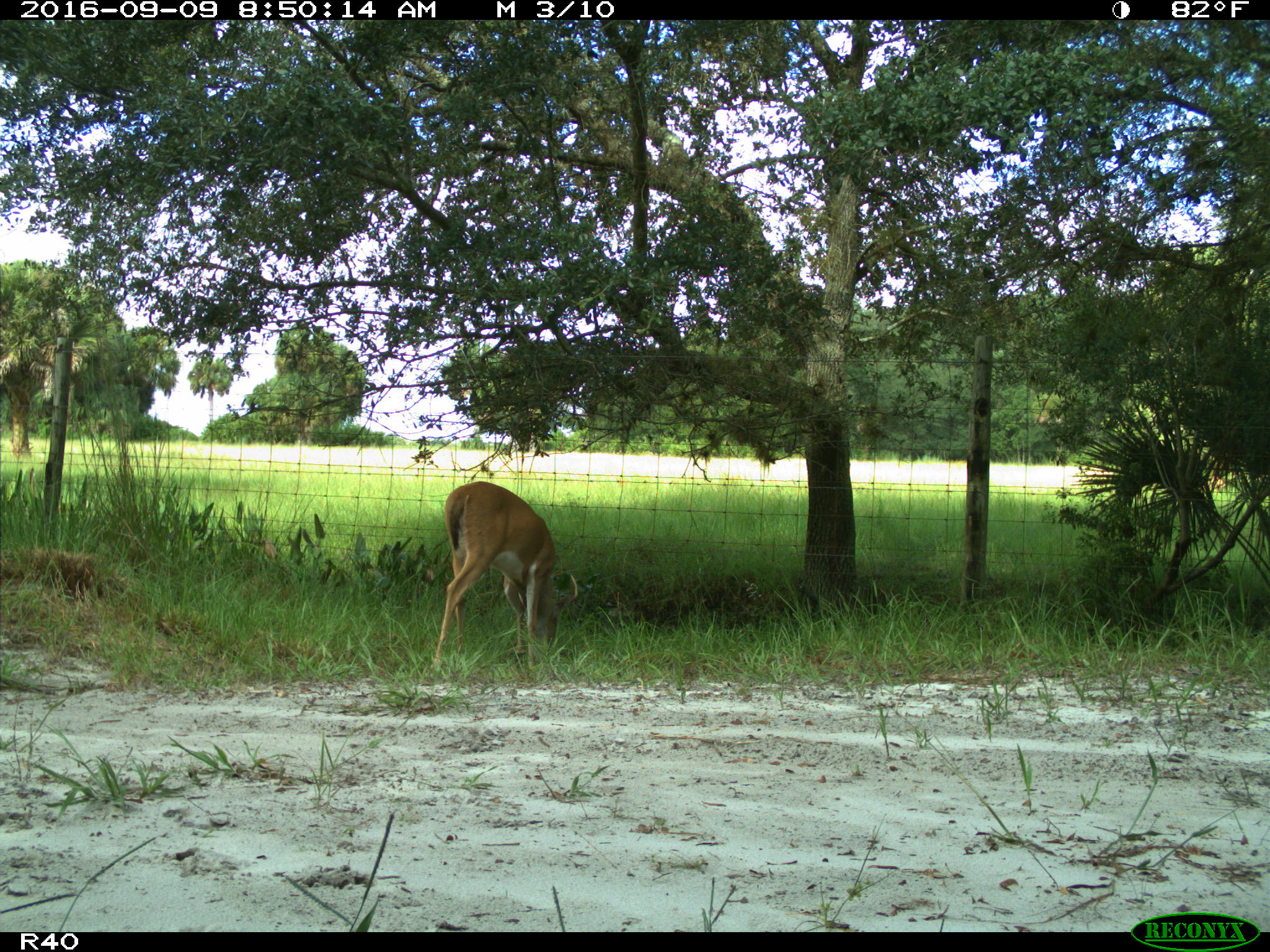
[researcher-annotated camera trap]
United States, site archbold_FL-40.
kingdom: Animalia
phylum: Chordata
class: Mammalia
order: Artiodactyla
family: Cervidae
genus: Odocoileus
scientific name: Odocoileus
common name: deer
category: unidentified deer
Unidentified deer (deer) (Odocoileus).